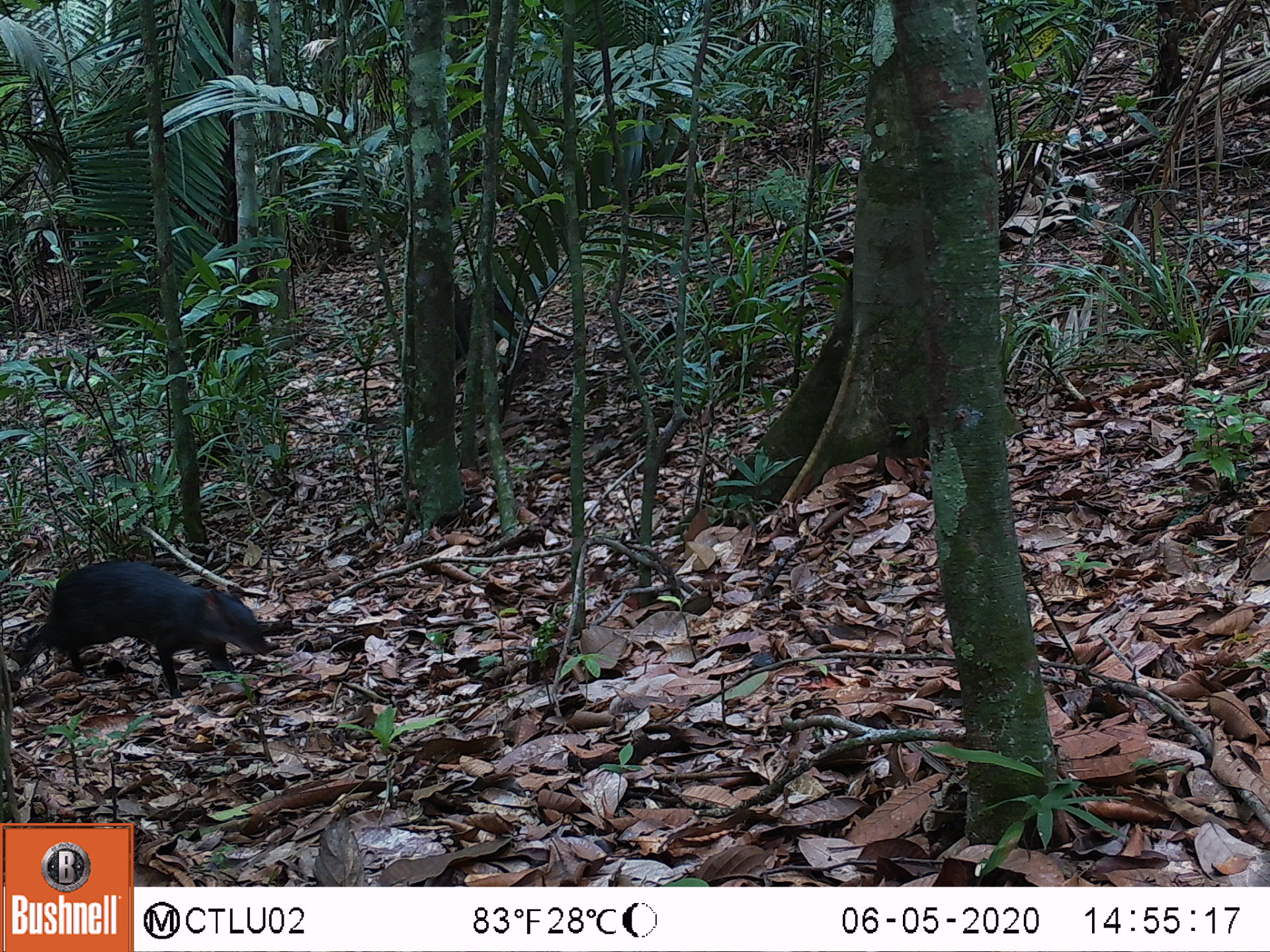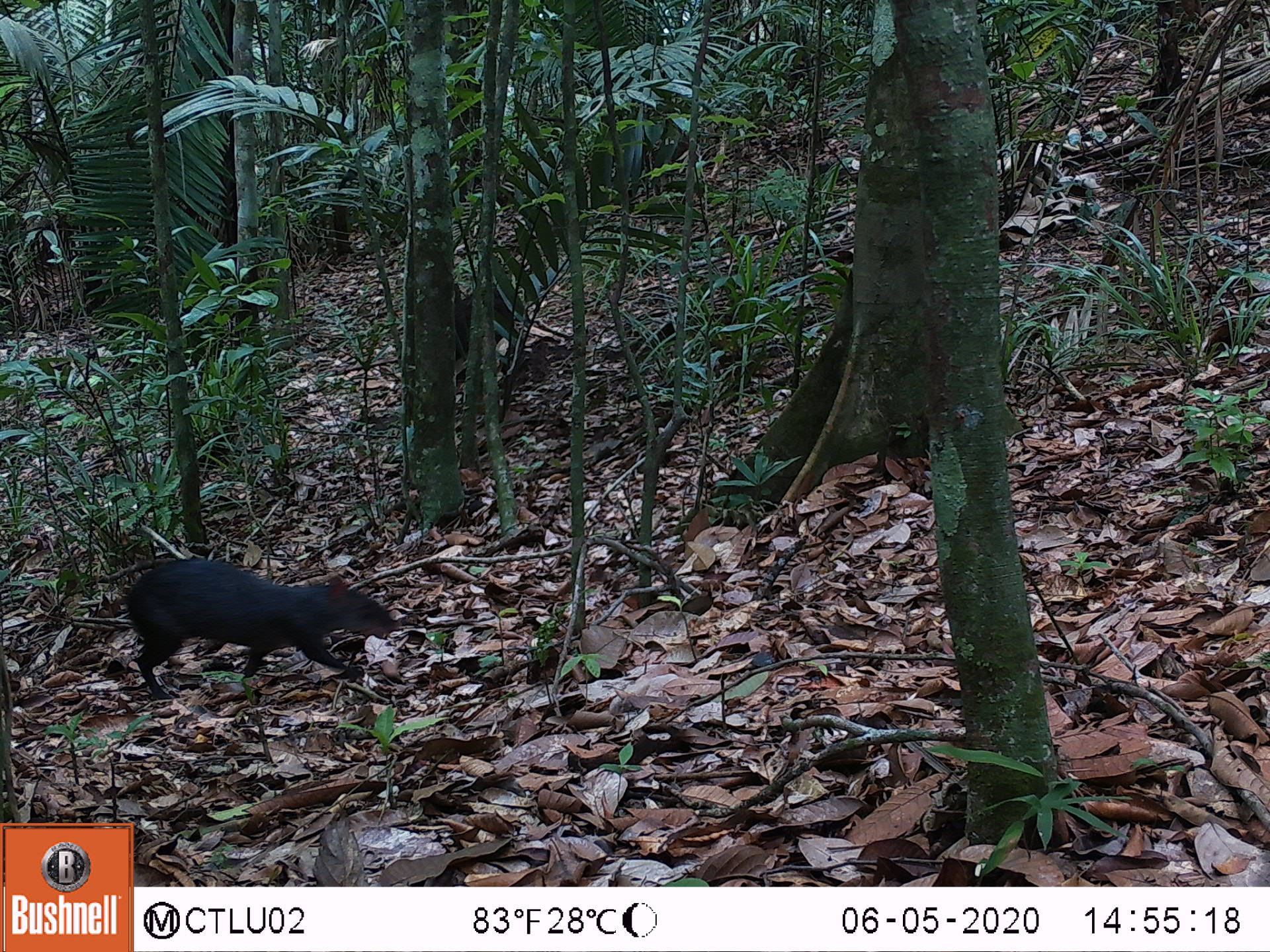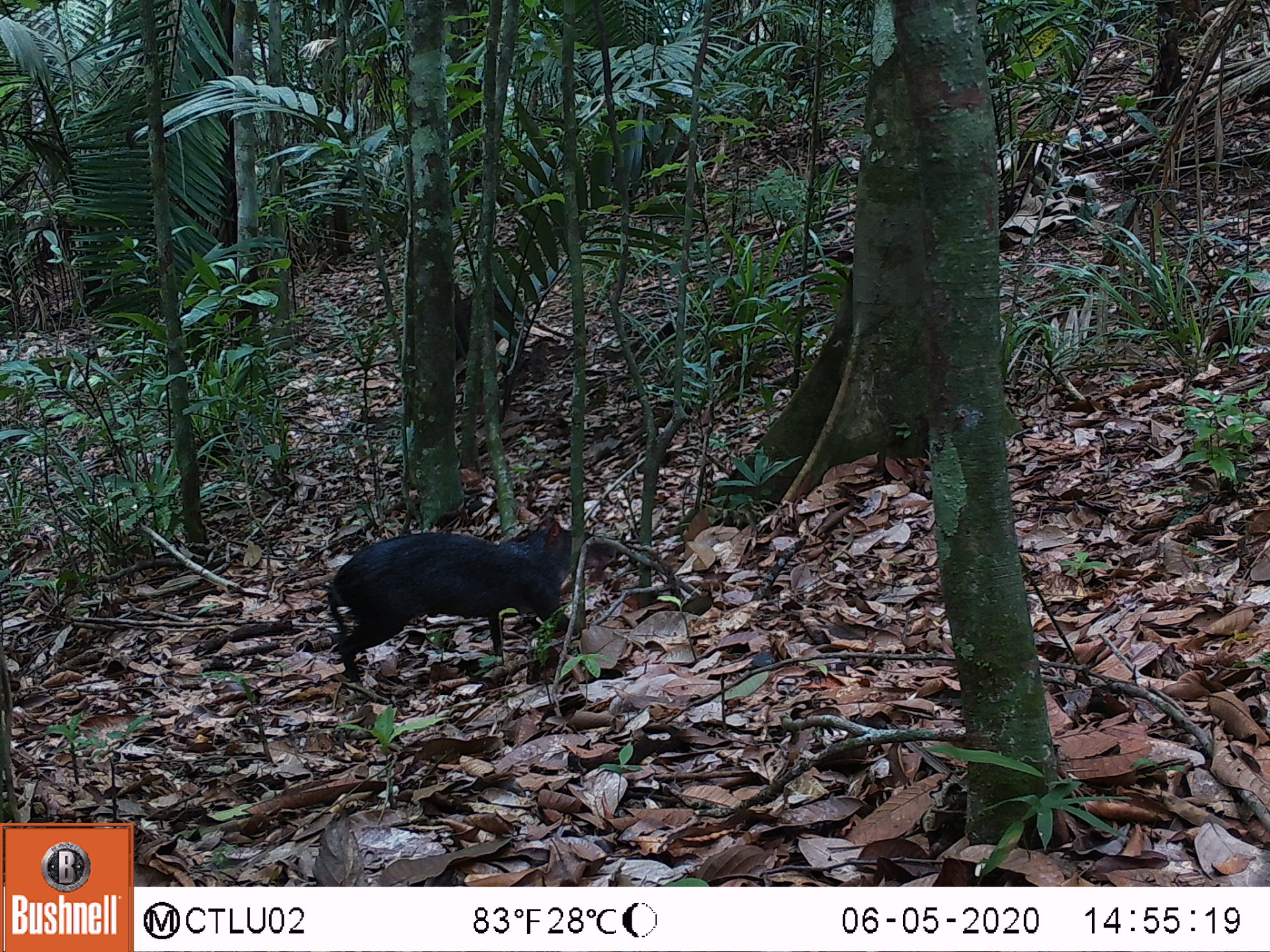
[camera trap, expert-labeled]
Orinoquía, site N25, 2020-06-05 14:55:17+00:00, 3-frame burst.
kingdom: Animalia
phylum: Chordata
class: Mammalia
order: Rodentia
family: Dasyproctidae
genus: Dasyprocta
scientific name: Dasyprocta fuliginosa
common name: black agouti